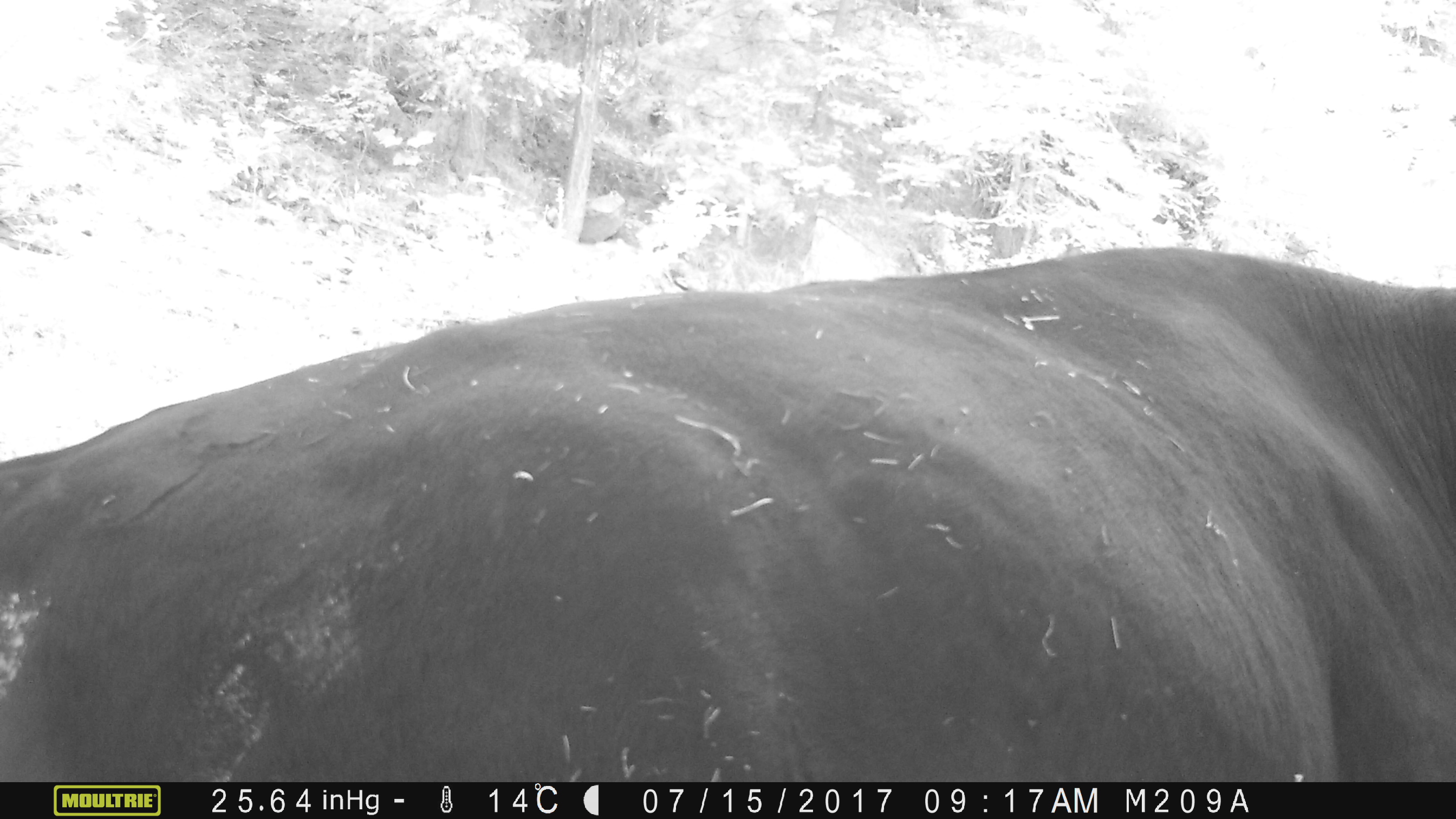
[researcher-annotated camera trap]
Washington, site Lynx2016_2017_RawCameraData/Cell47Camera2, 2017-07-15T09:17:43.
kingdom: Animalia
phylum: Chordata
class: Mammalia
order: Artiodactyla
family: Bovidae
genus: Bos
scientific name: Bos taurus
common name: domestic cattle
Domestic cattle (Bos taurus). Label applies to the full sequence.